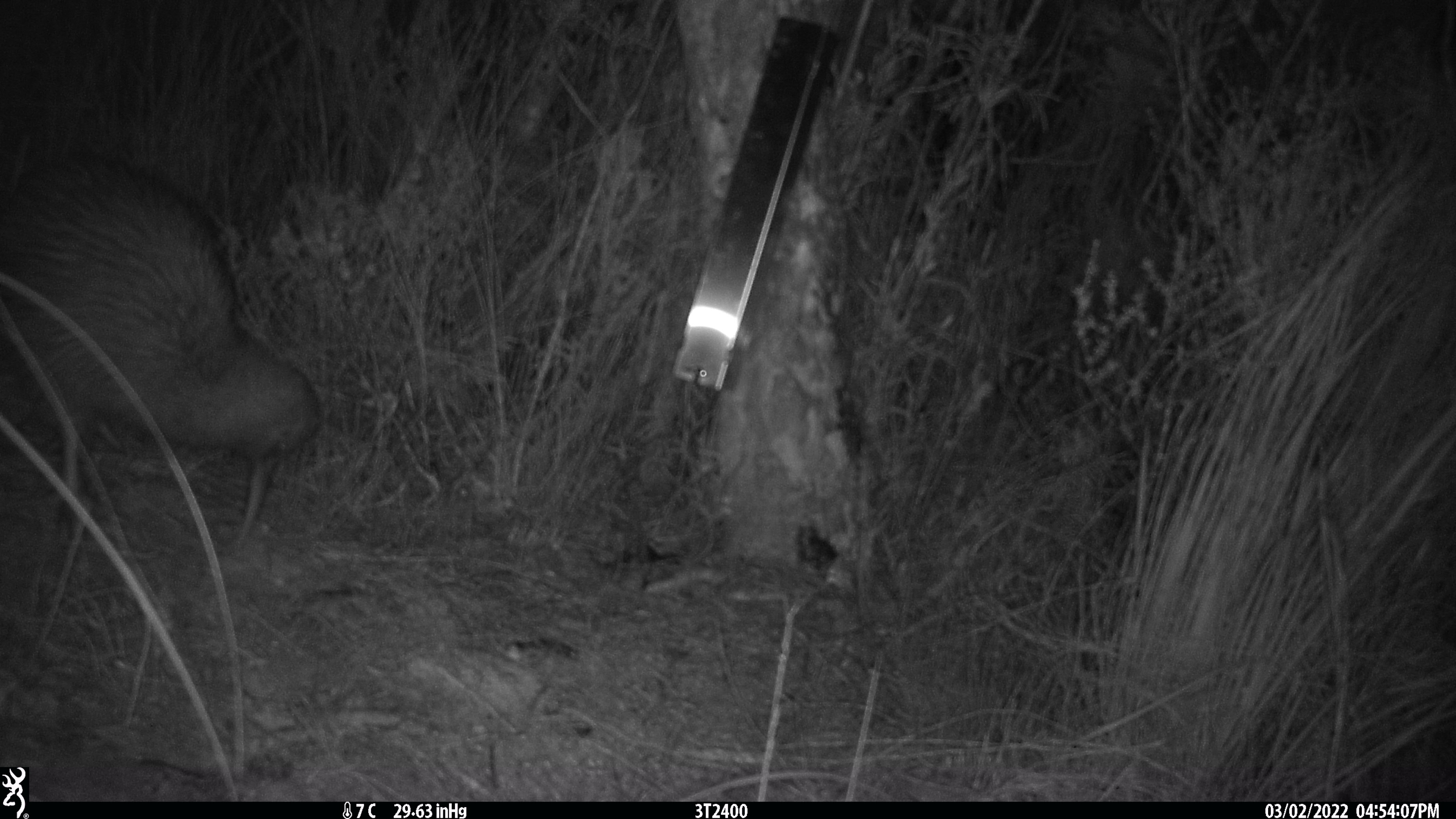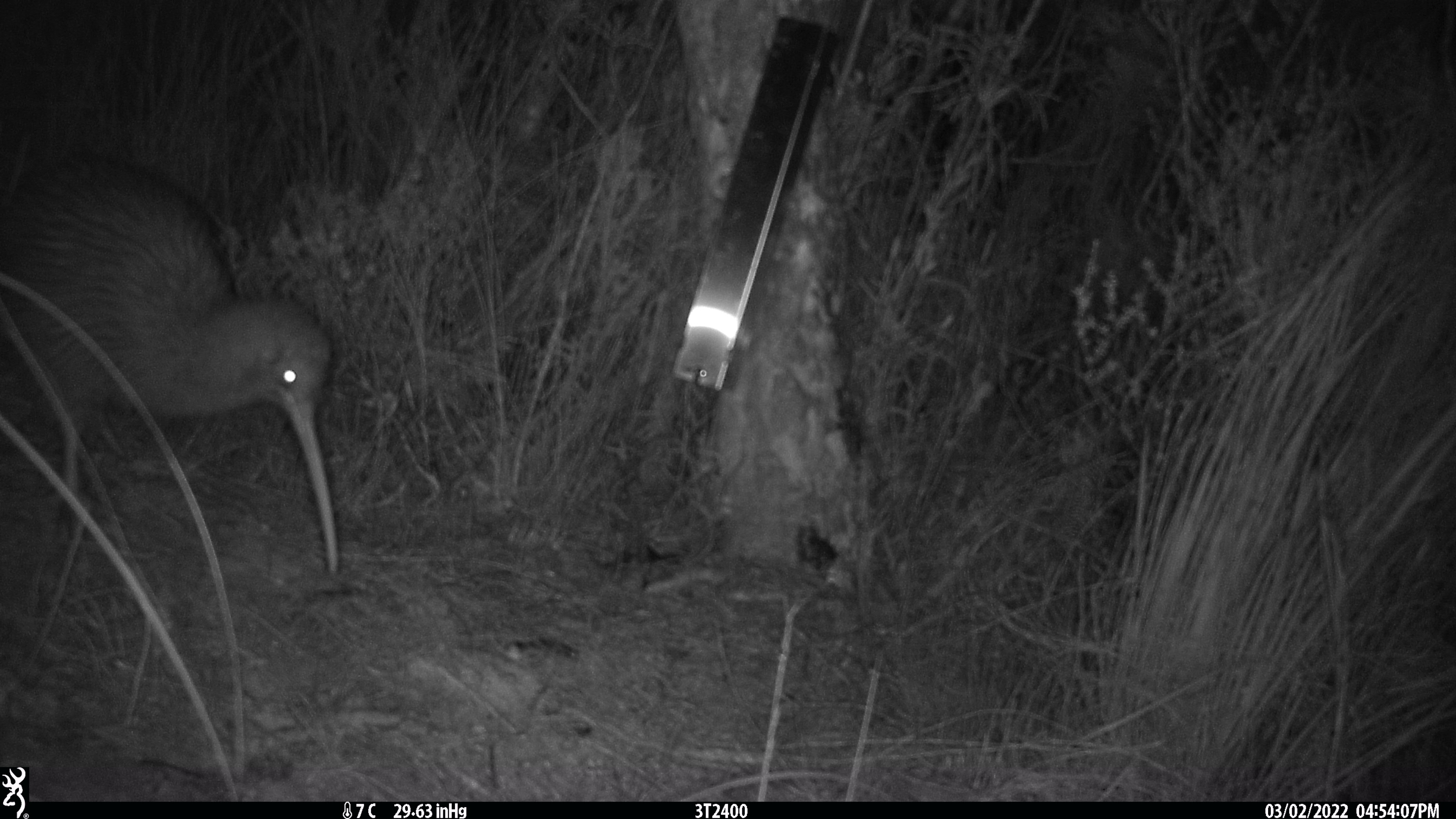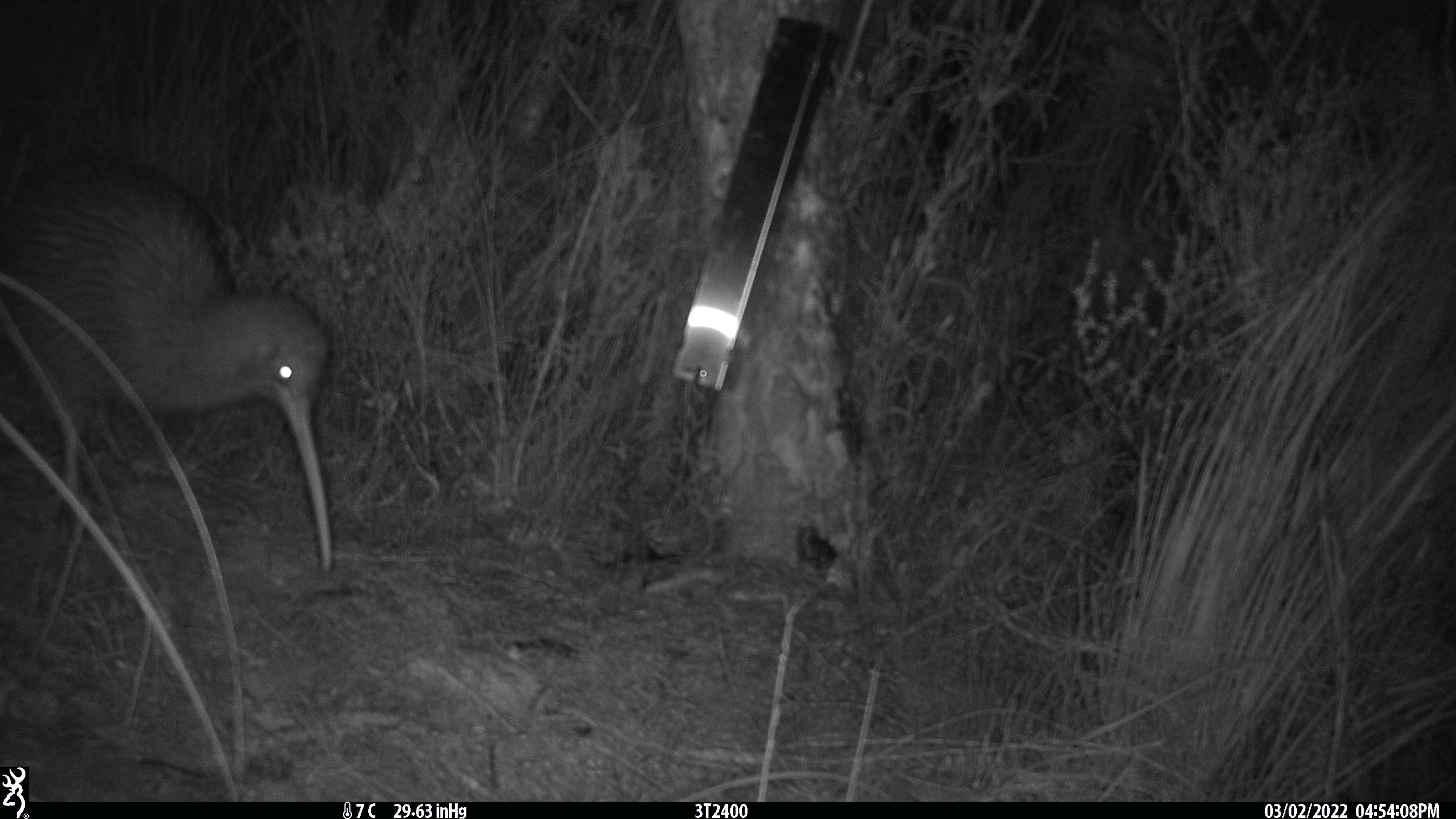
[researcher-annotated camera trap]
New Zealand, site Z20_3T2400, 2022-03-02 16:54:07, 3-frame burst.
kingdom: Animalia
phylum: Chordata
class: Aves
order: Apterygiformes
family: Apterygidae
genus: Apteryx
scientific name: Apteryx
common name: kiwi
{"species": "kiwi (Apteryx)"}